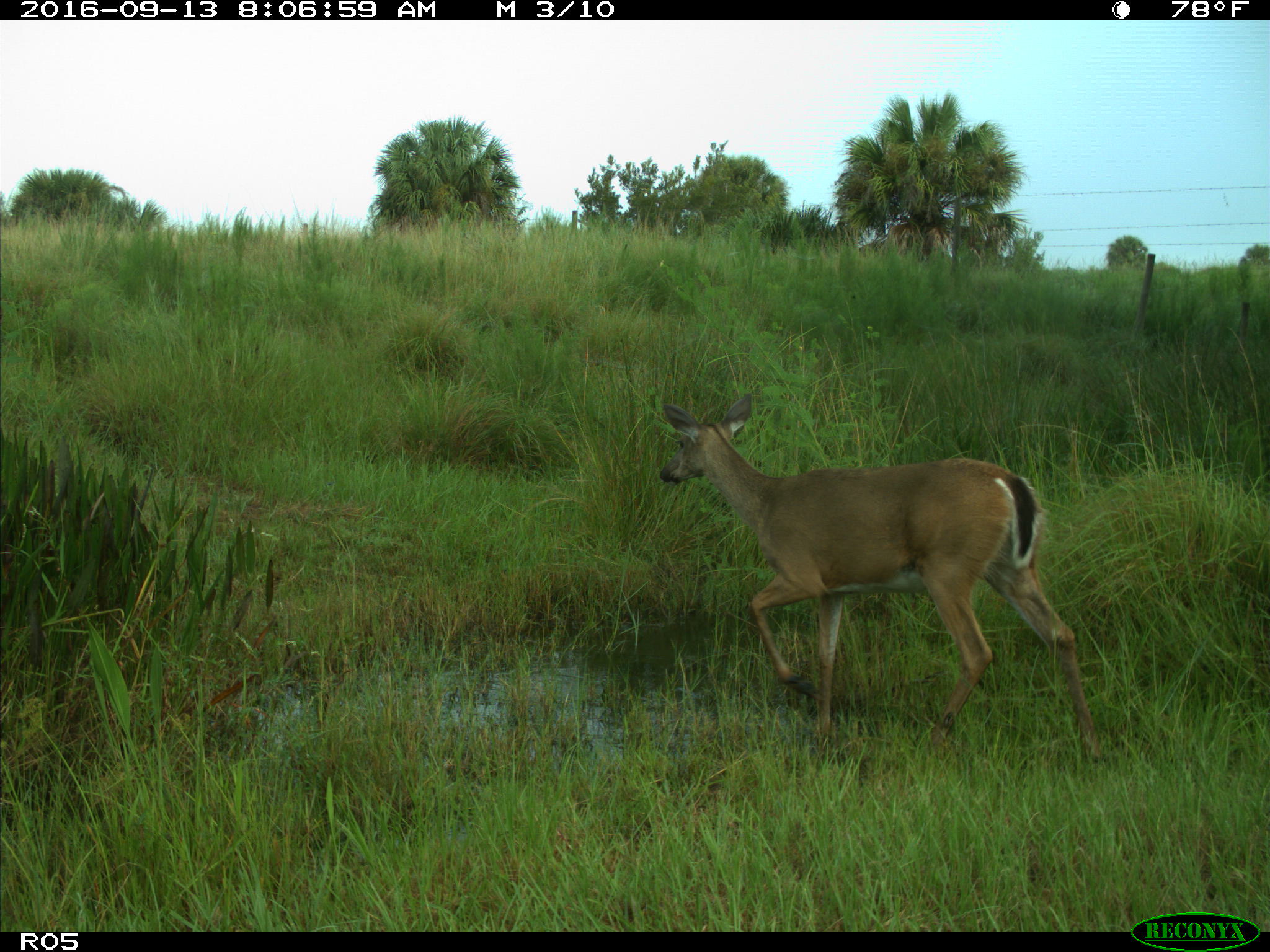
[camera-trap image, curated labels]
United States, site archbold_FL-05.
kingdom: Animalia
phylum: Chordata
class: Mammalia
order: Artiodactyla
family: Cervidae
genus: Odocoileus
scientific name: Odocoileus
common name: deer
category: unidentified deer